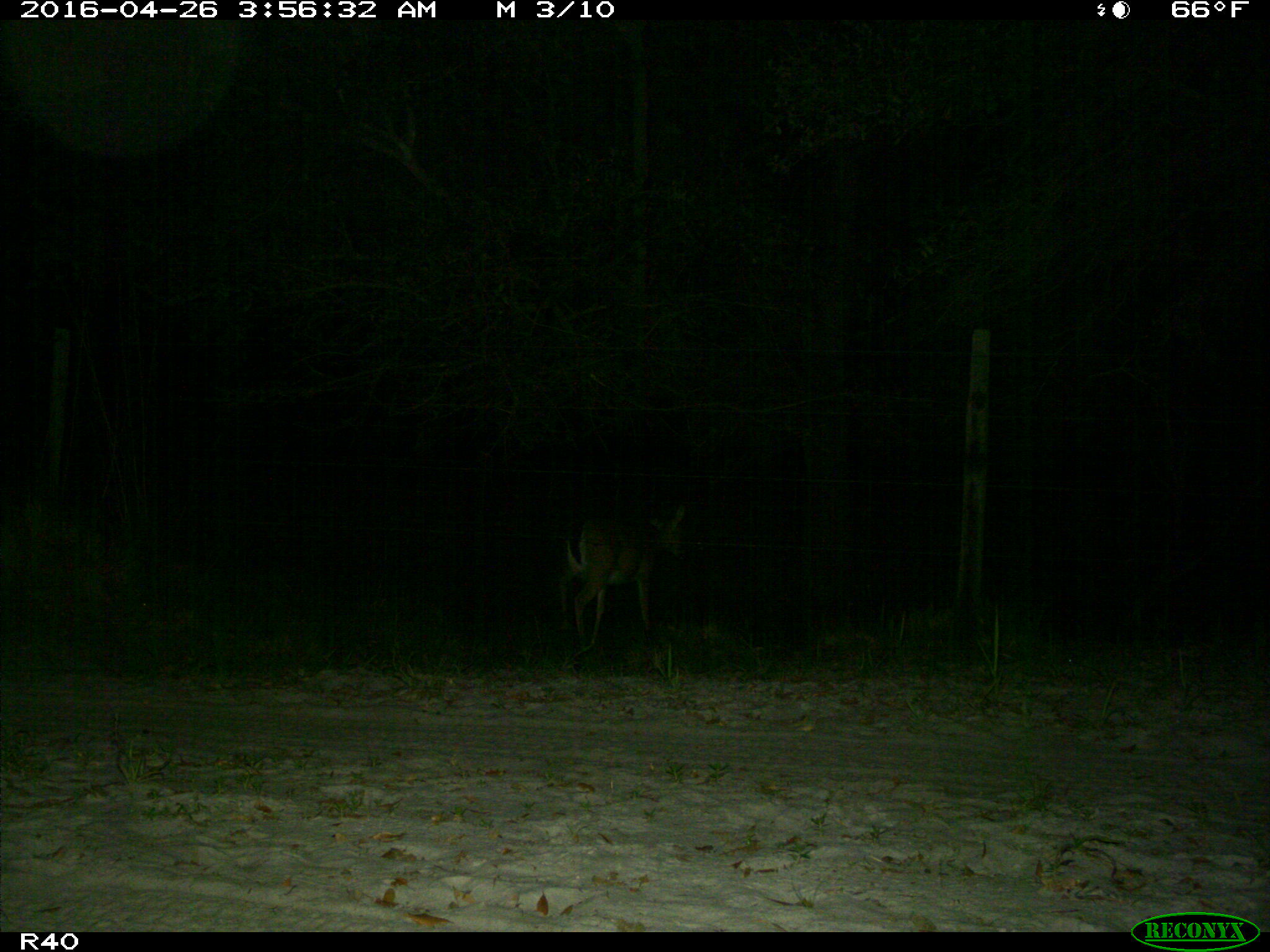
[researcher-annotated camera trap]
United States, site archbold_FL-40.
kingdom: Animalia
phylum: Chordata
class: Mammalia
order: Artiodactyla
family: Cervidae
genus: Odocoileus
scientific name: Odocoileus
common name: deer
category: unidentified deer